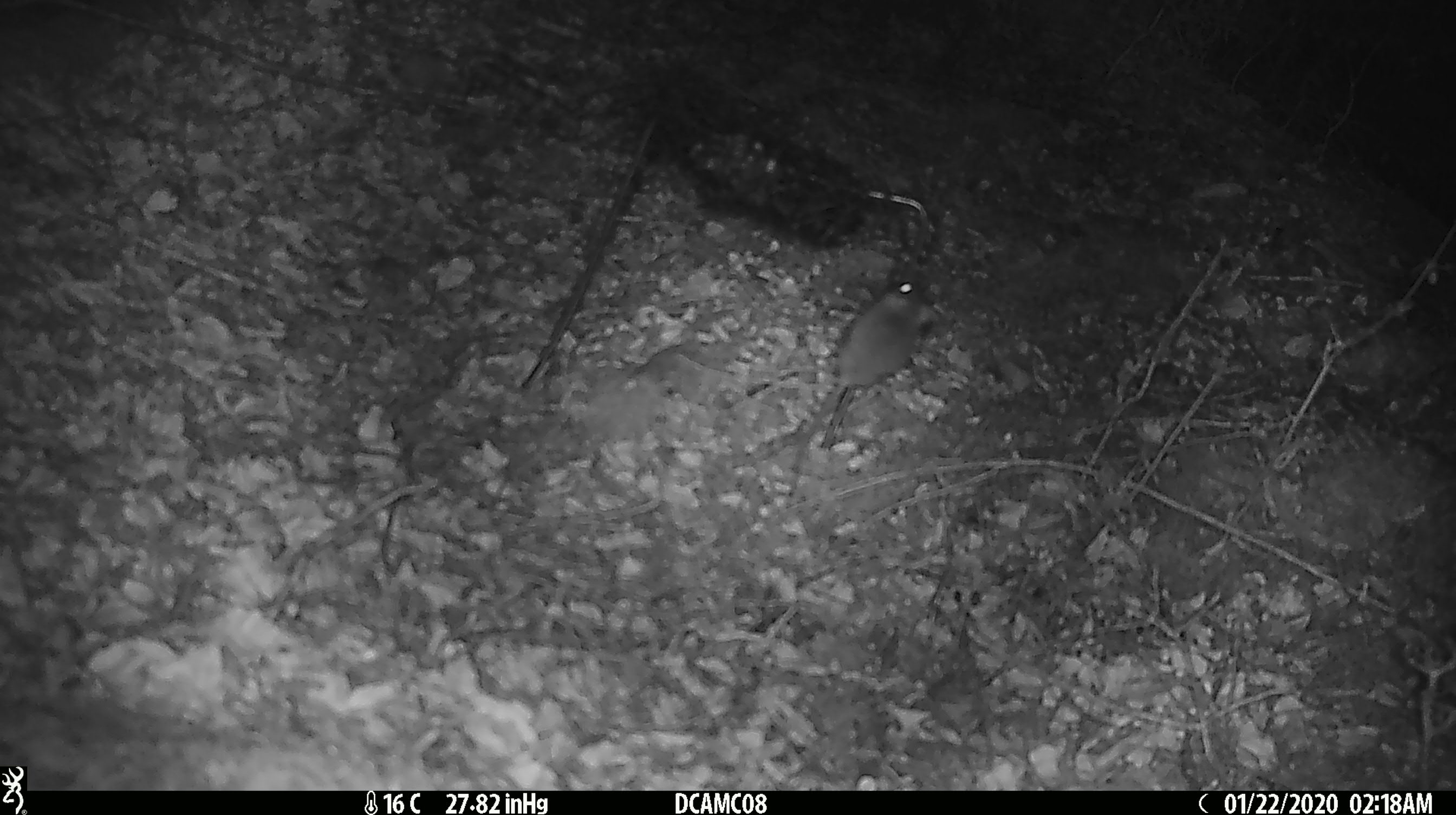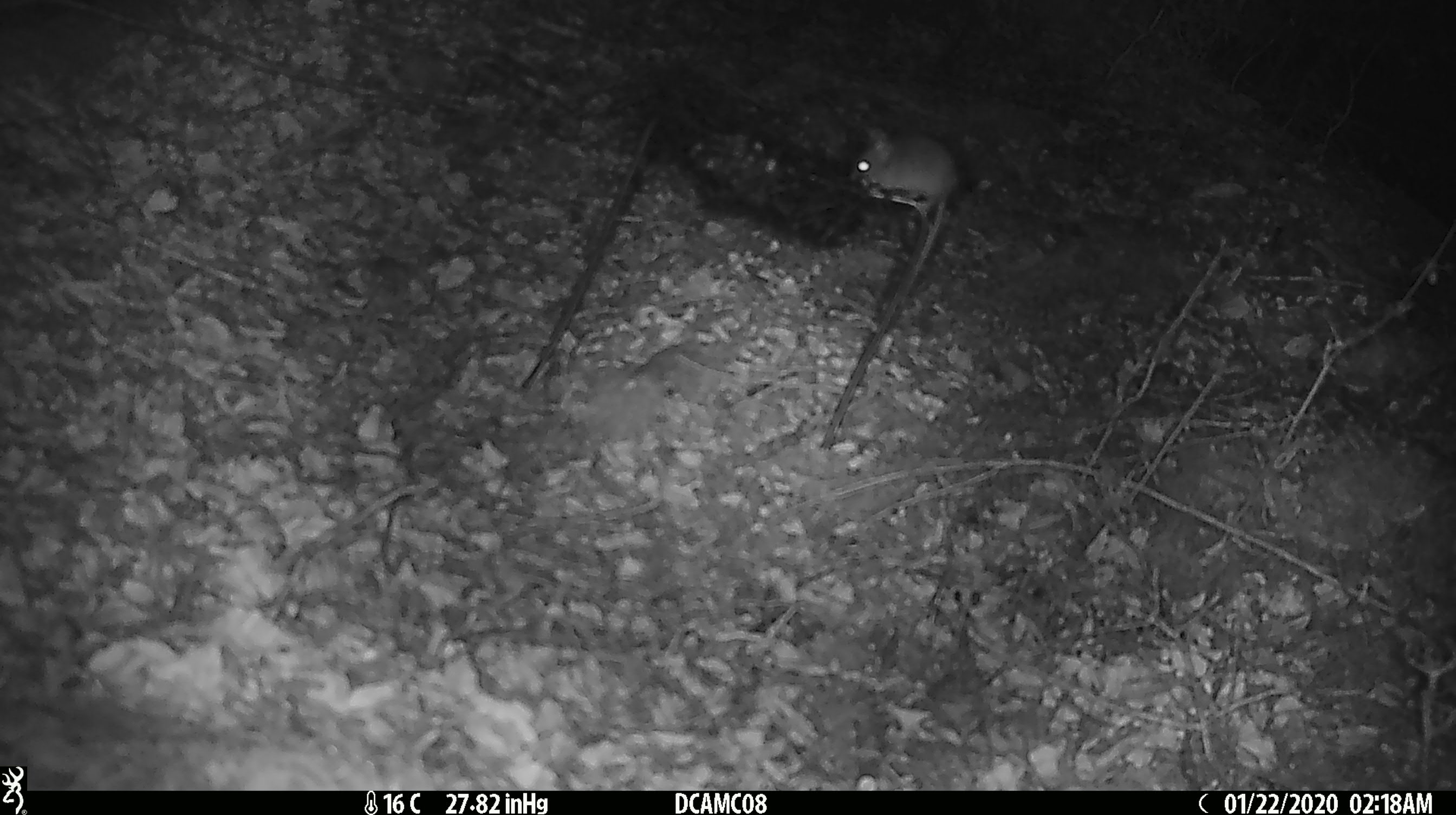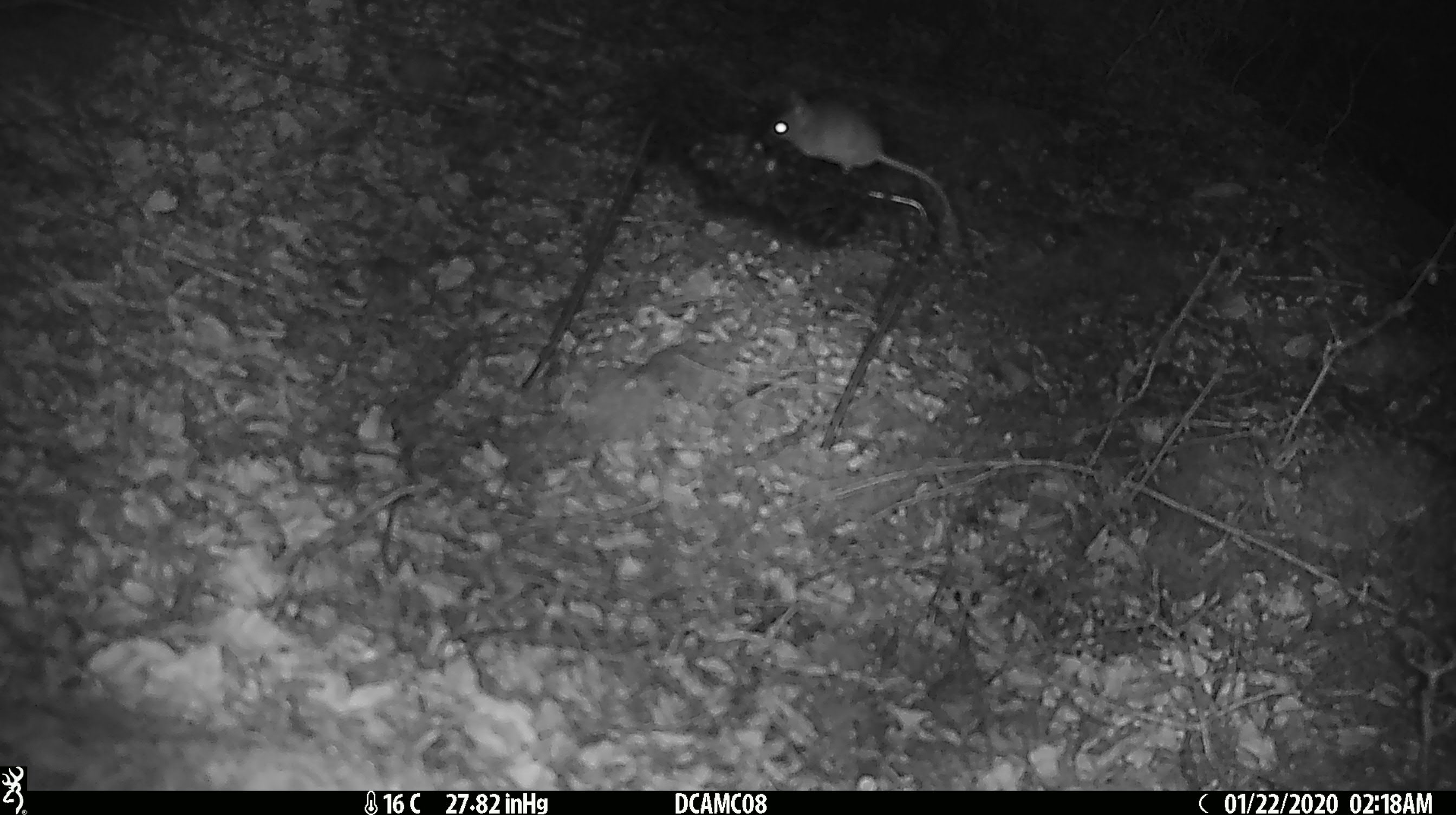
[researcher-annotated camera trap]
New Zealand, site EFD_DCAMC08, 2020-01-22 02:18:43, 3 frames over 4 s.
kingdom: Animalia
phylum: Chordata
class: Mammalia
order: Rodentia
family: Muridae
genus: Mus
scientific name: Mus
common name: mouse